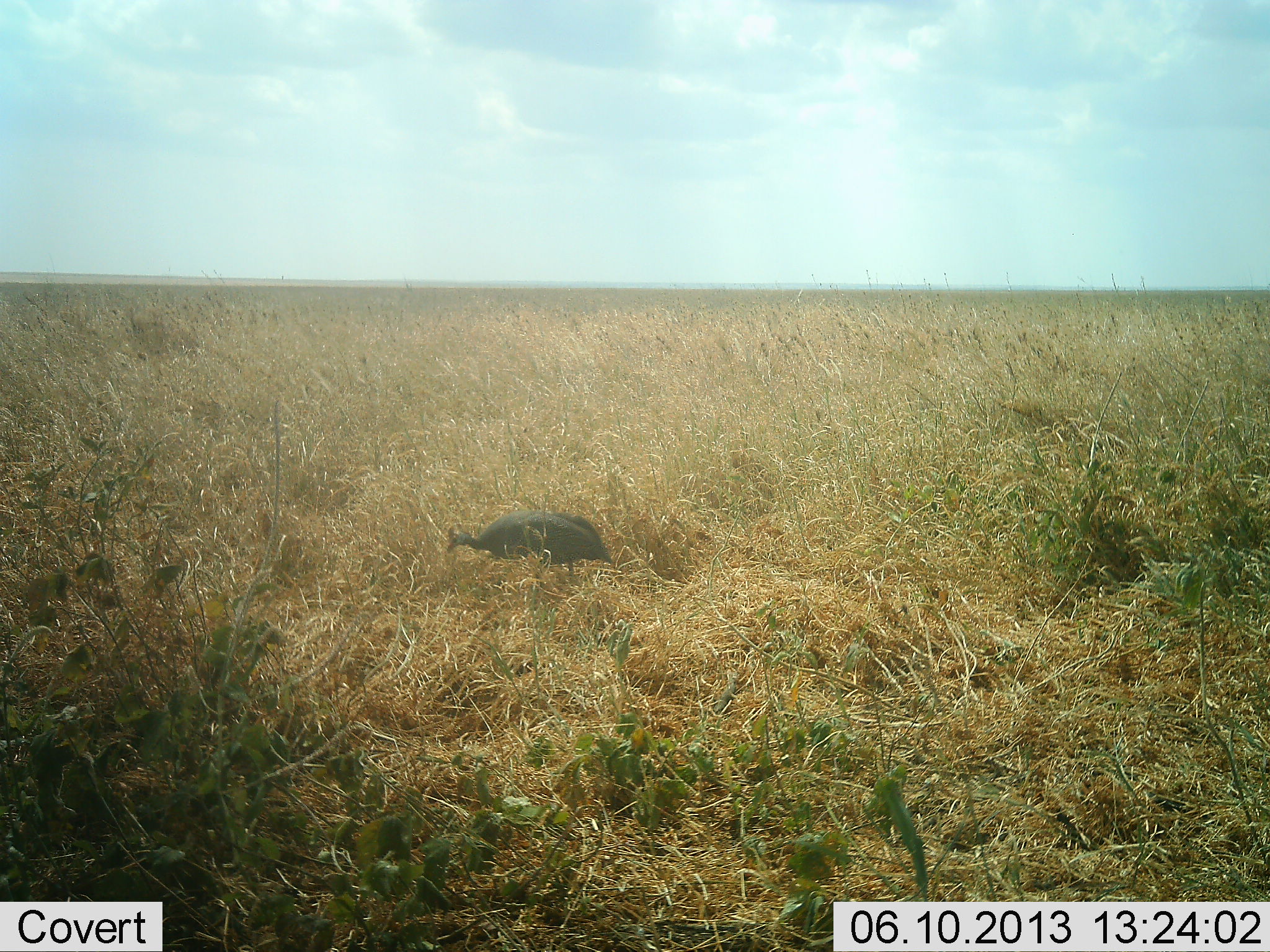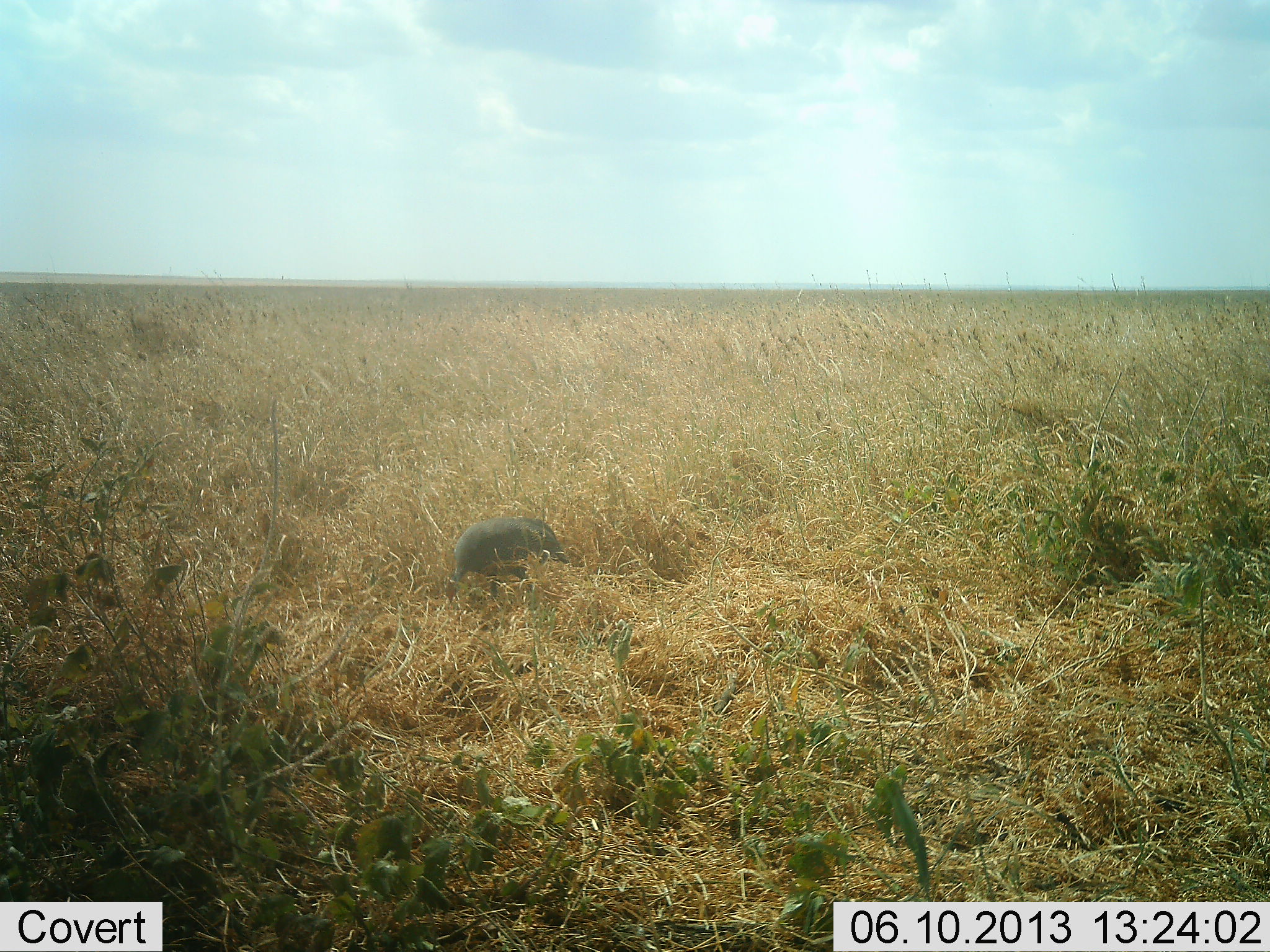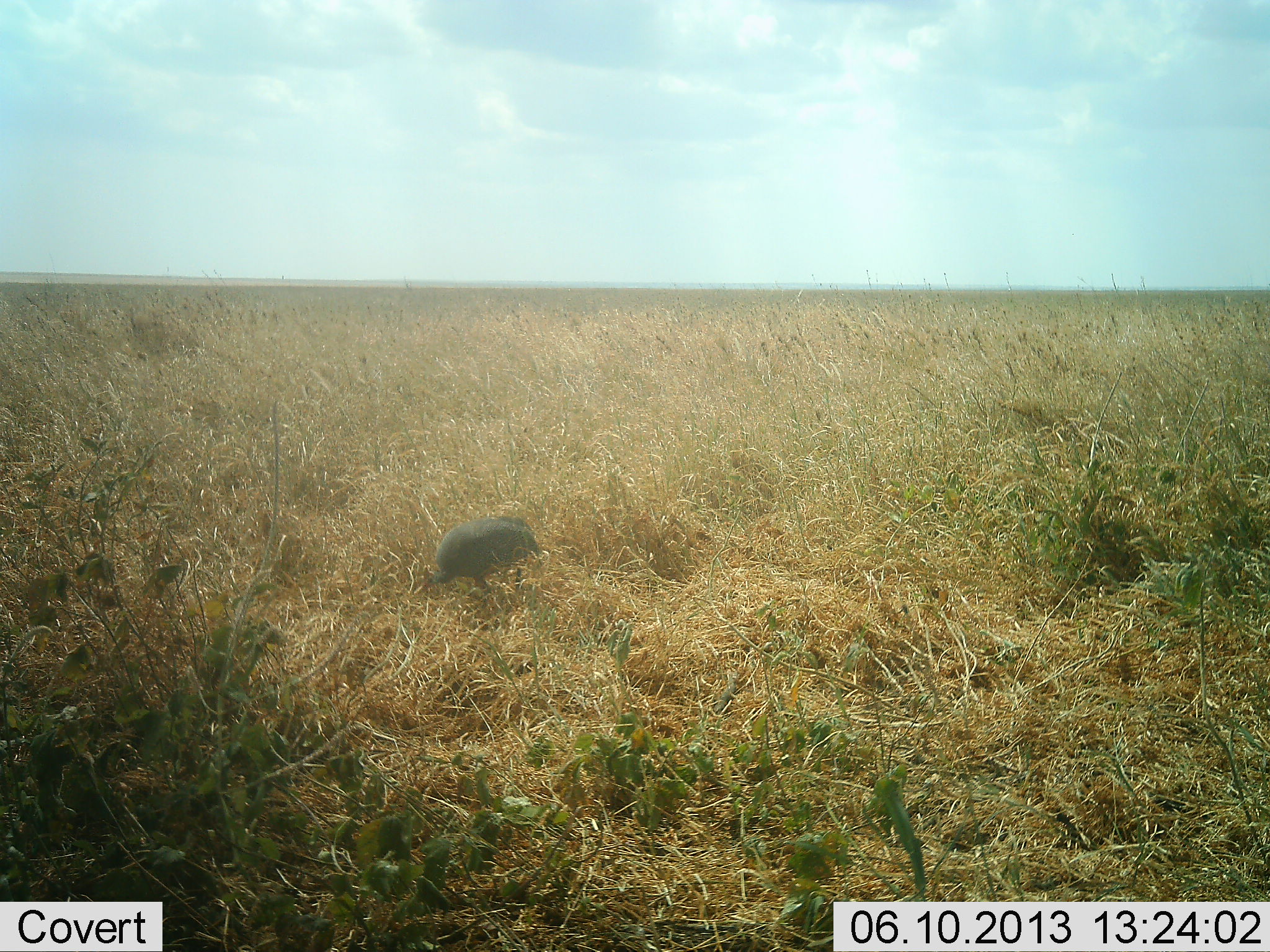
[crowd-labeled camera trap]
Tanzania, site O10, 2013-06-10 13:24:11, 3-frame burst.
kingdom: Animalia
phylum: Chordata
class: Aves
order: Galliformes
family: Numididae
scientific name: Numididae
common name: guinea fowl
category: guineafowl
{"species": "guineafowl (guinea fowl) (Numididae)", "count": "1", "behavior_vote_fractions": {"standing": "9%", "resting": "0%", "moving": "36%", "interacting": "0%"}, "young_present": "0%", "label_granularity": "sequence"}